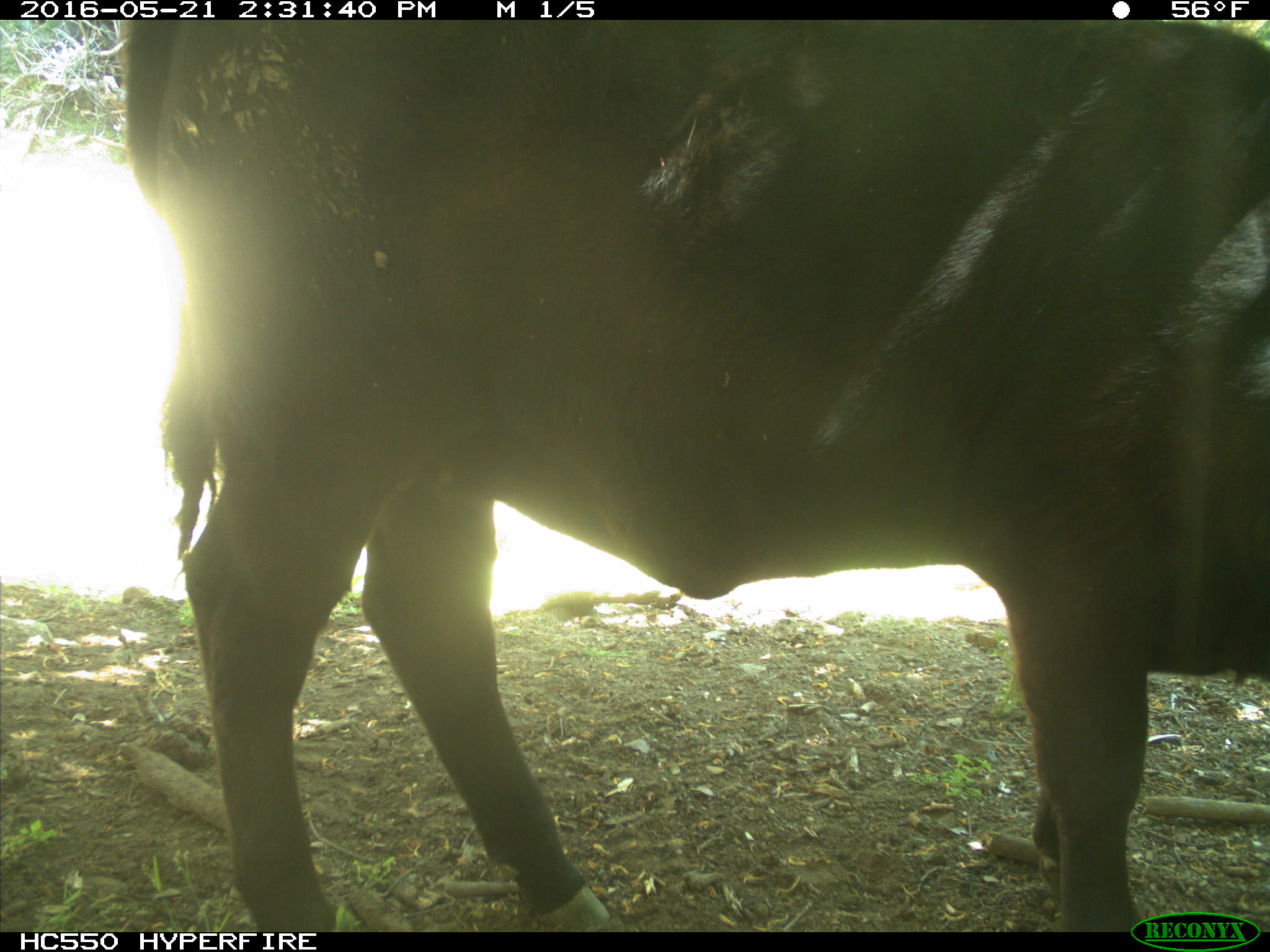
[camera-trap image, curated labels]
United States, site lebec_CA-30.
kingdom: Animalia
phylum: Chordata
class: Mammalia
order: Artiodactyla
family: Bovidae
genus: Bos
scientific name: Bos taurus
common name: domestic cow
Bos taurus (domestic cow).